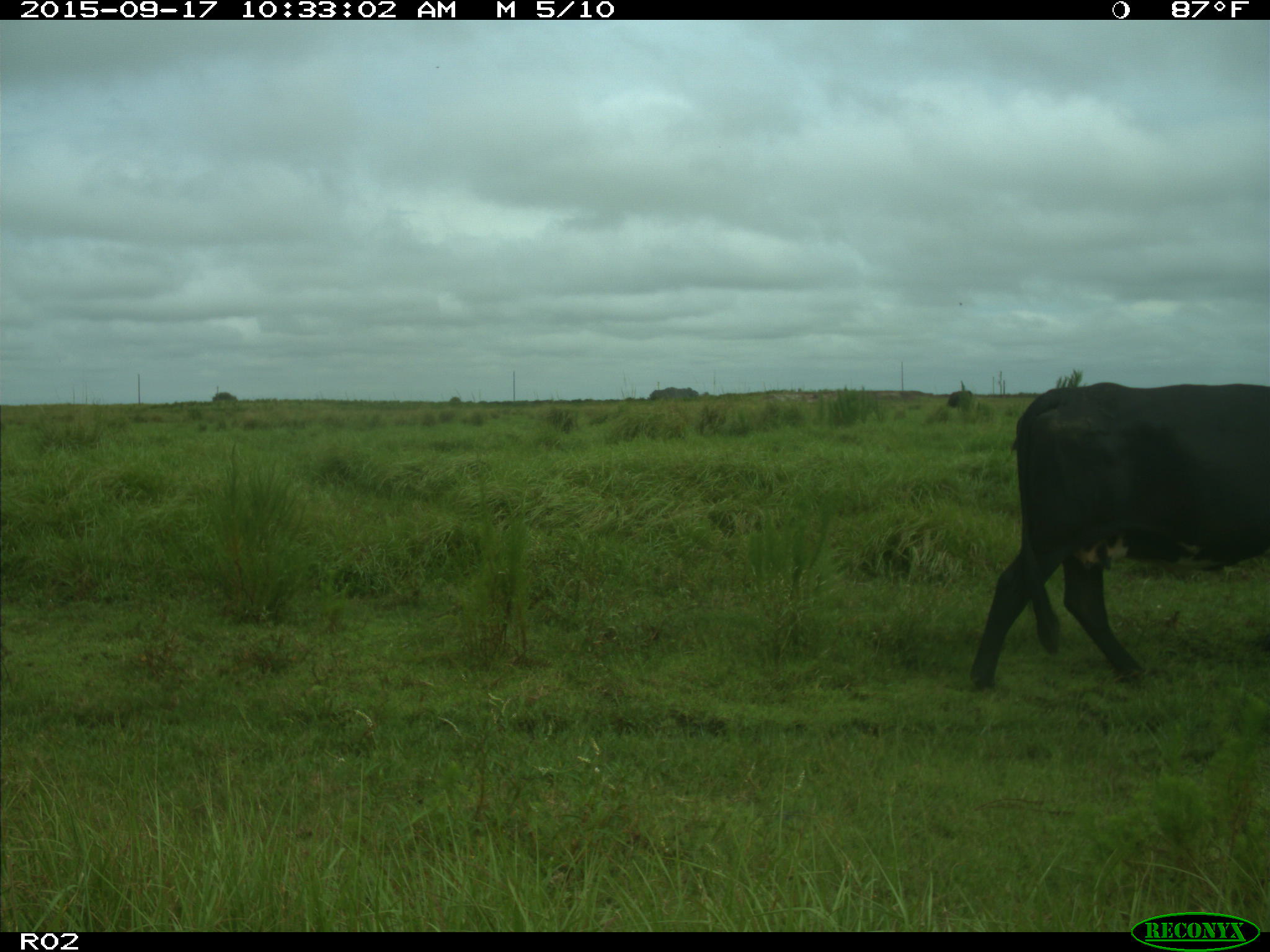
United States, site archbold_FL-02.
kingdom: Animalia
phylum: Chordata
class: Mammalia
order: Artiodactyla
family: Bovidae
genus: Bos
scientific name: Bos taurus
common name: domestic cow